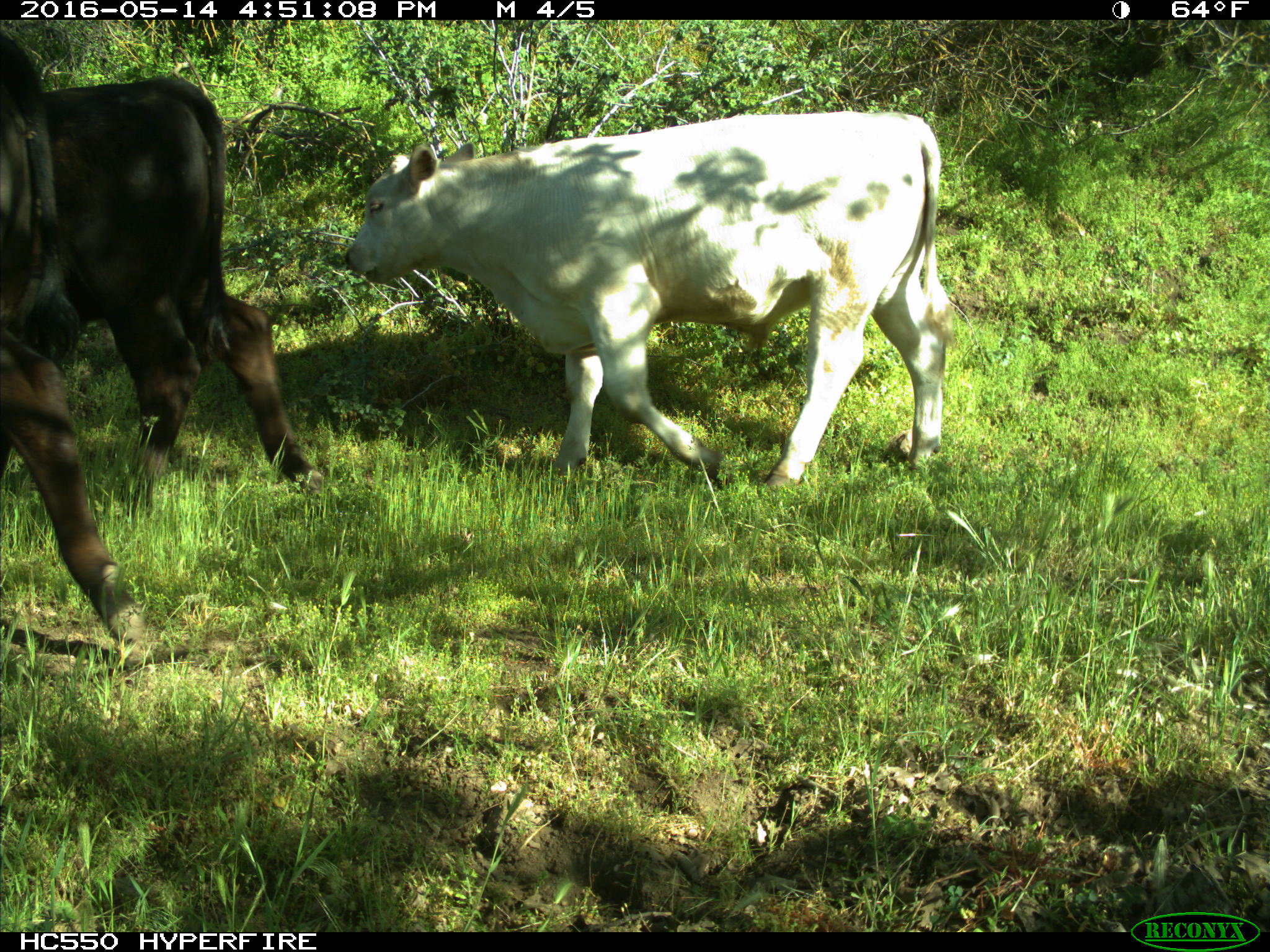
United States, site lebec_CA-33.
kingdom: Animalia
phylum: Chordata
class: Mammalia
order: Artiodactyla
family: Bovidae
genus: Bos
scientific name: Bos taurus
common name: domestic cow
Bos taurus (domestic cow).